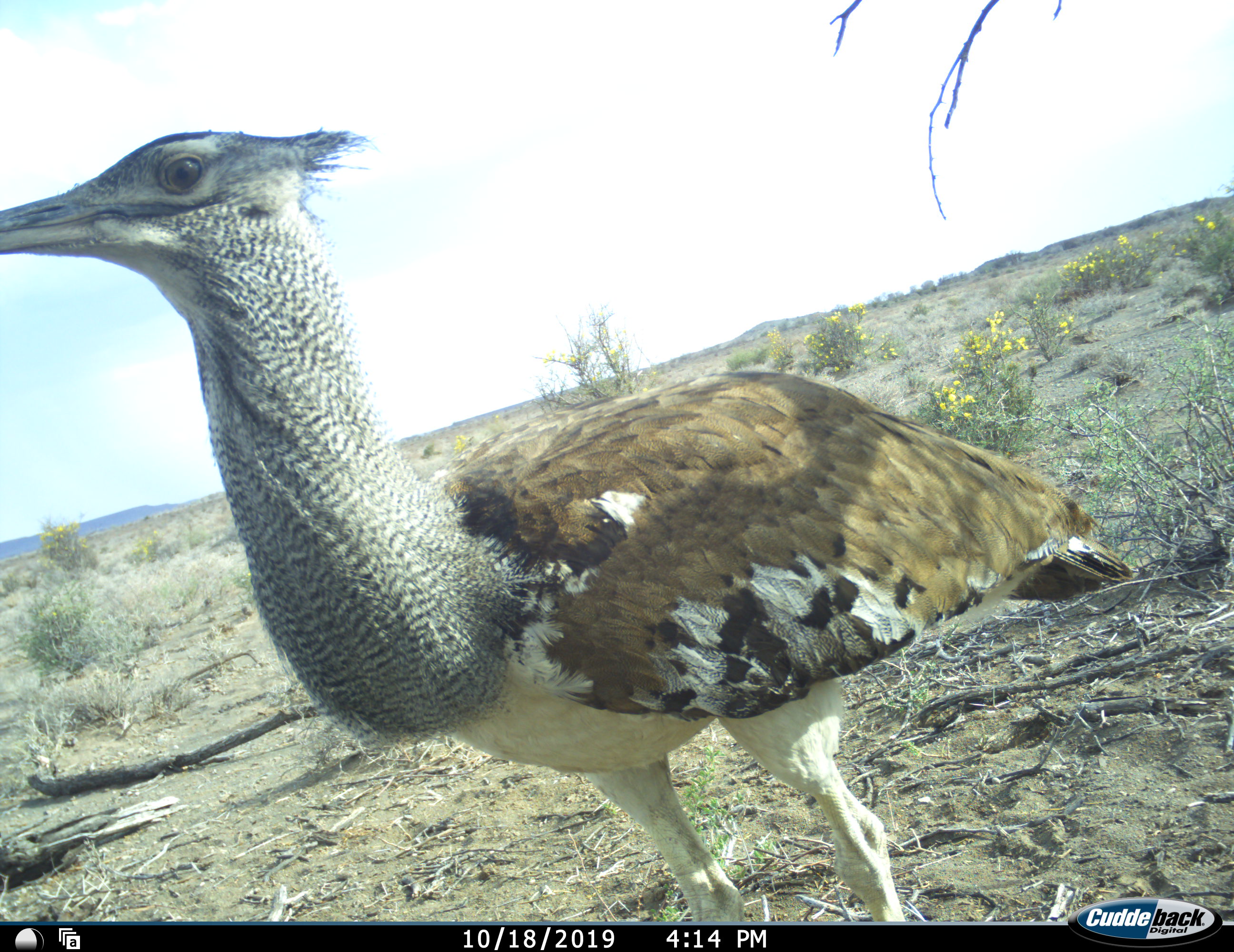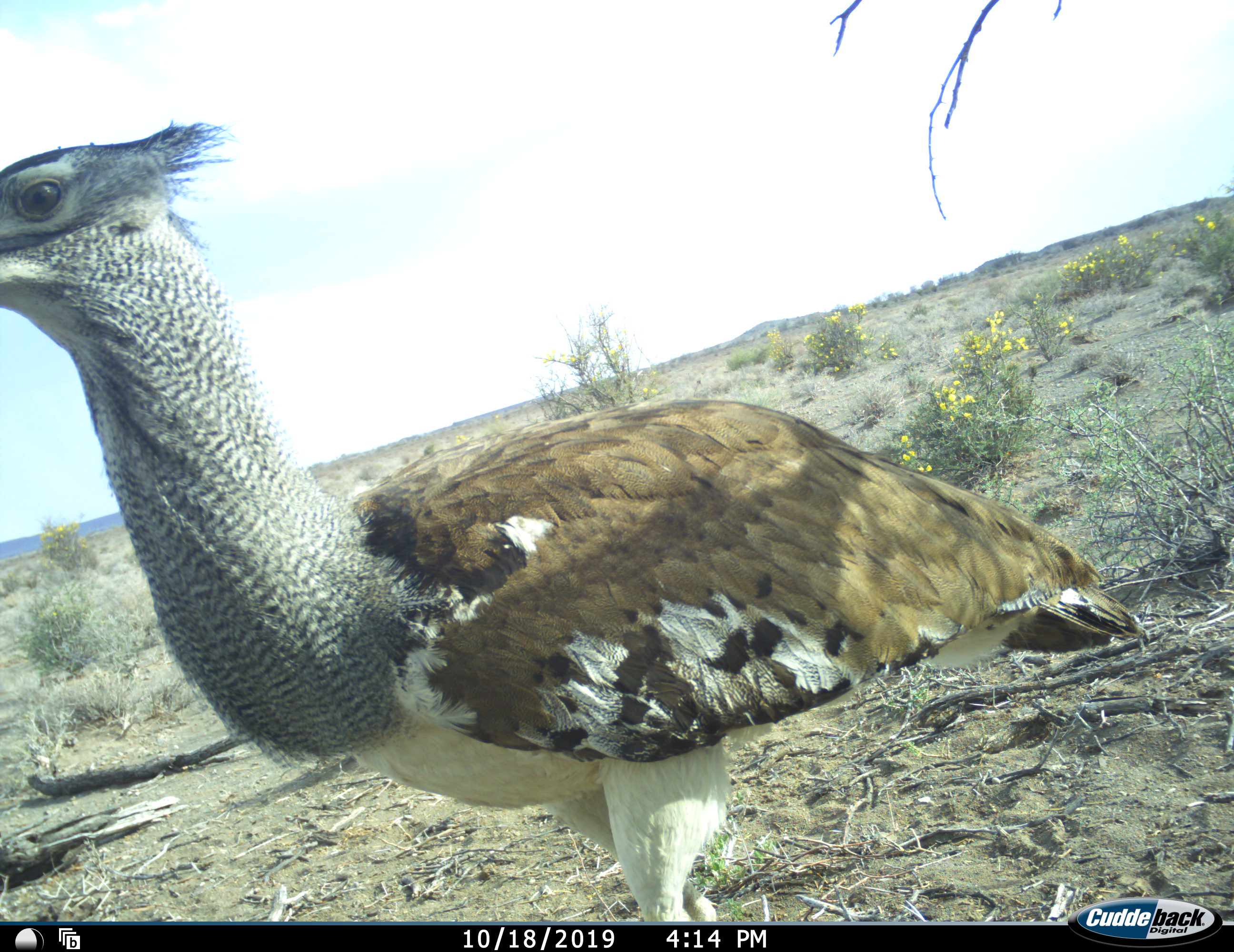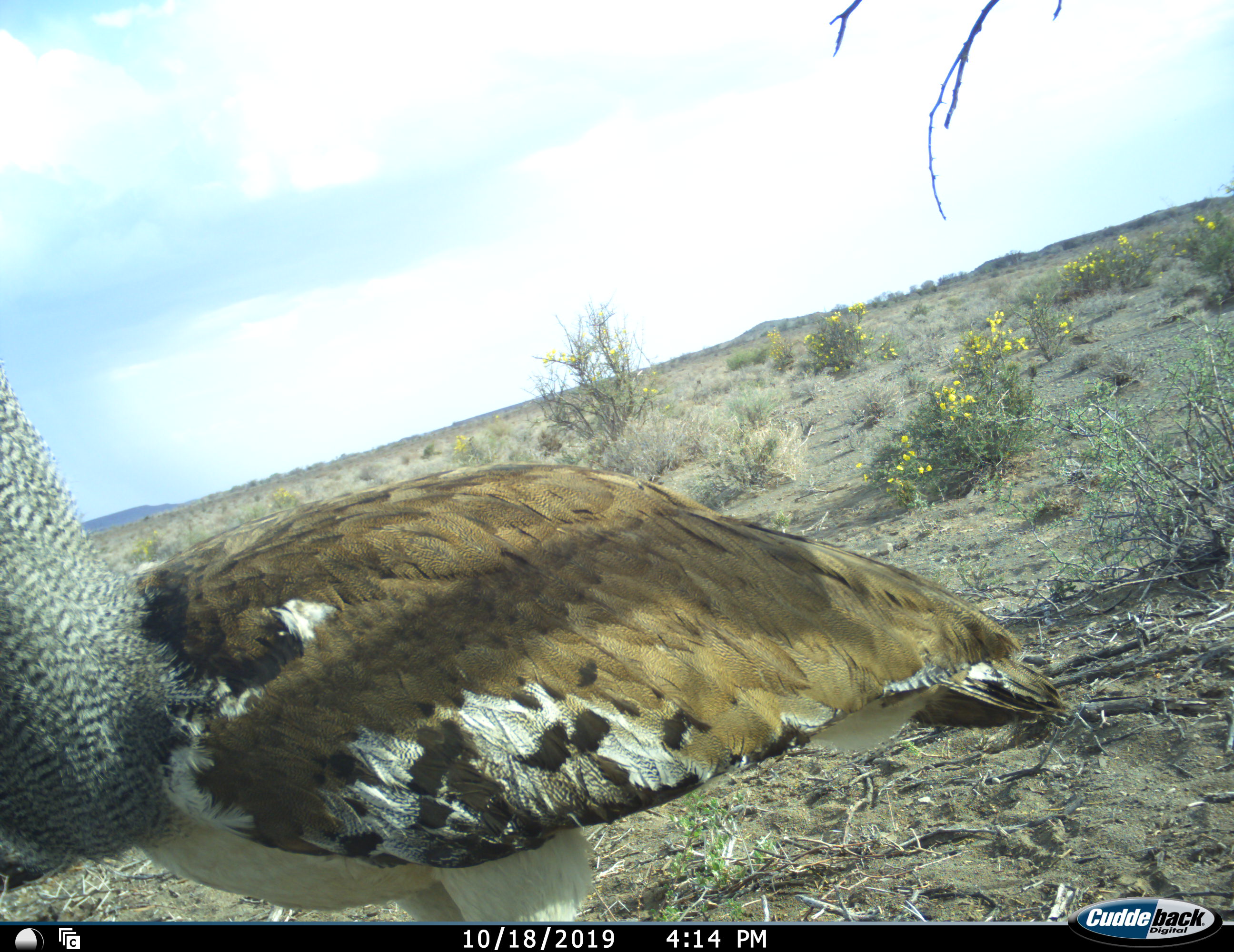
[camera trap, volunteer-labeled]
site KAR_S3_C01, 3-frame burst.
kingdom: Animalia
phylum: Chordata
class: Aves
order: Otidiformes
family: Otididae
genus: Ardeotis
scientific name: Ardeotis kori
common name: kori bustard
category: bustardkori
Bustardkori (kori bustard) (Ardeotis kori), count 1. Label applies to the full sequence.